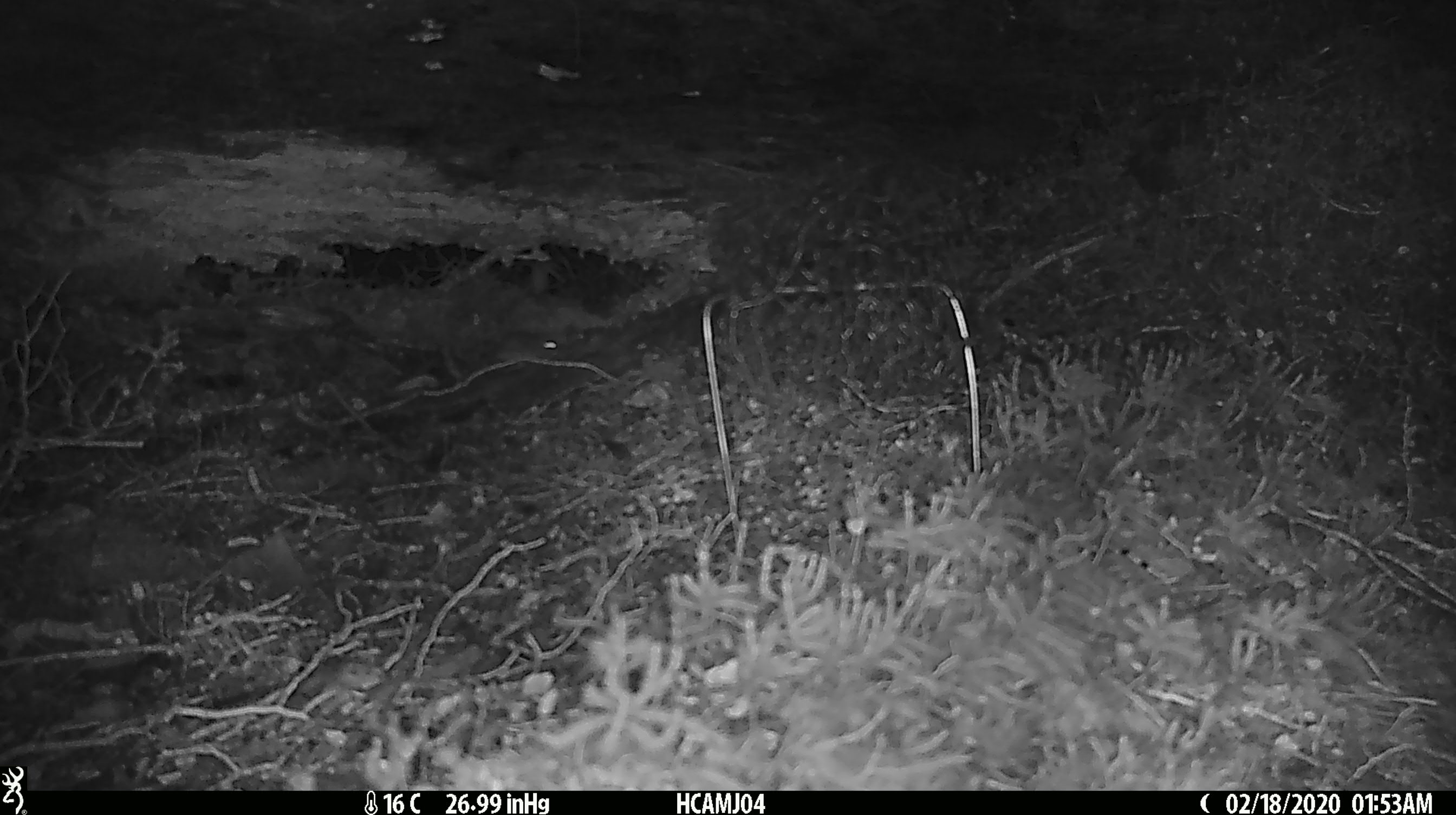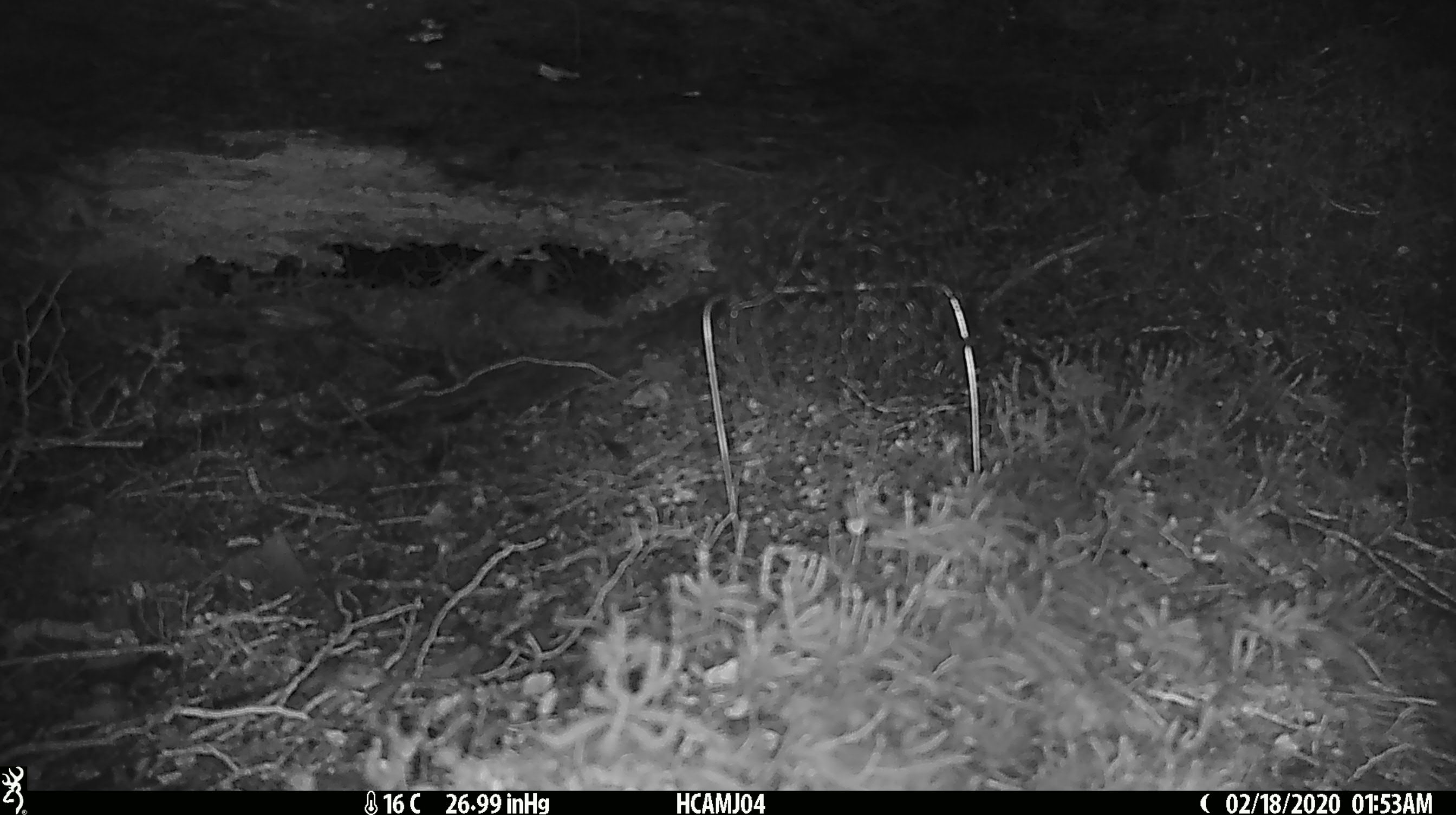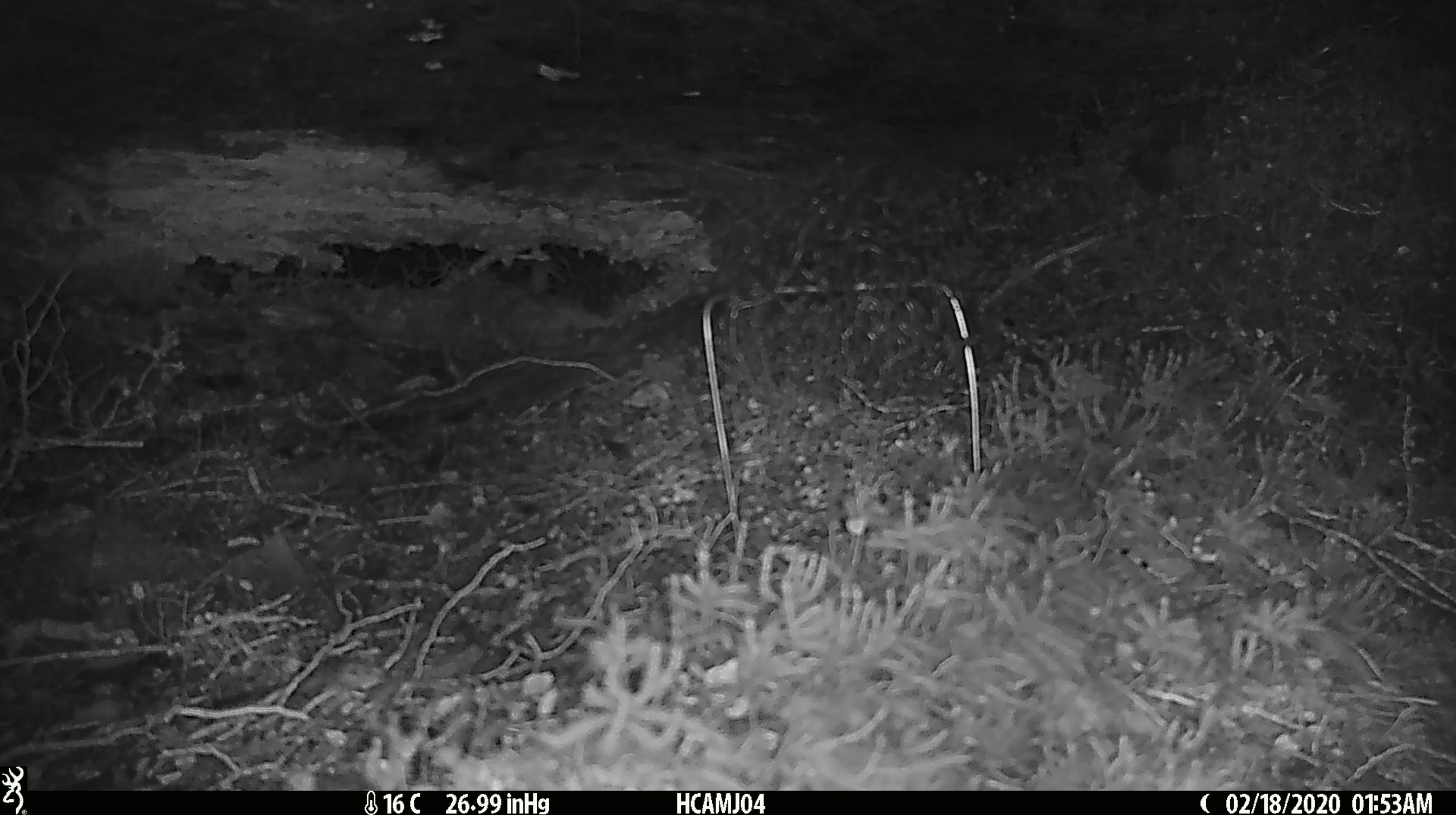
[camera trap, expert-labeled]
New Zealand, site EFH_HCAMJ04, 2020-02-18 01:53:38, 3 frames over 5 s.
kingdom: Animalia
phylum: Chordata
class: Mammalia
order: Rodentia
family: Muridae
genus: Mus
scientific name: Mus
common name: mouse